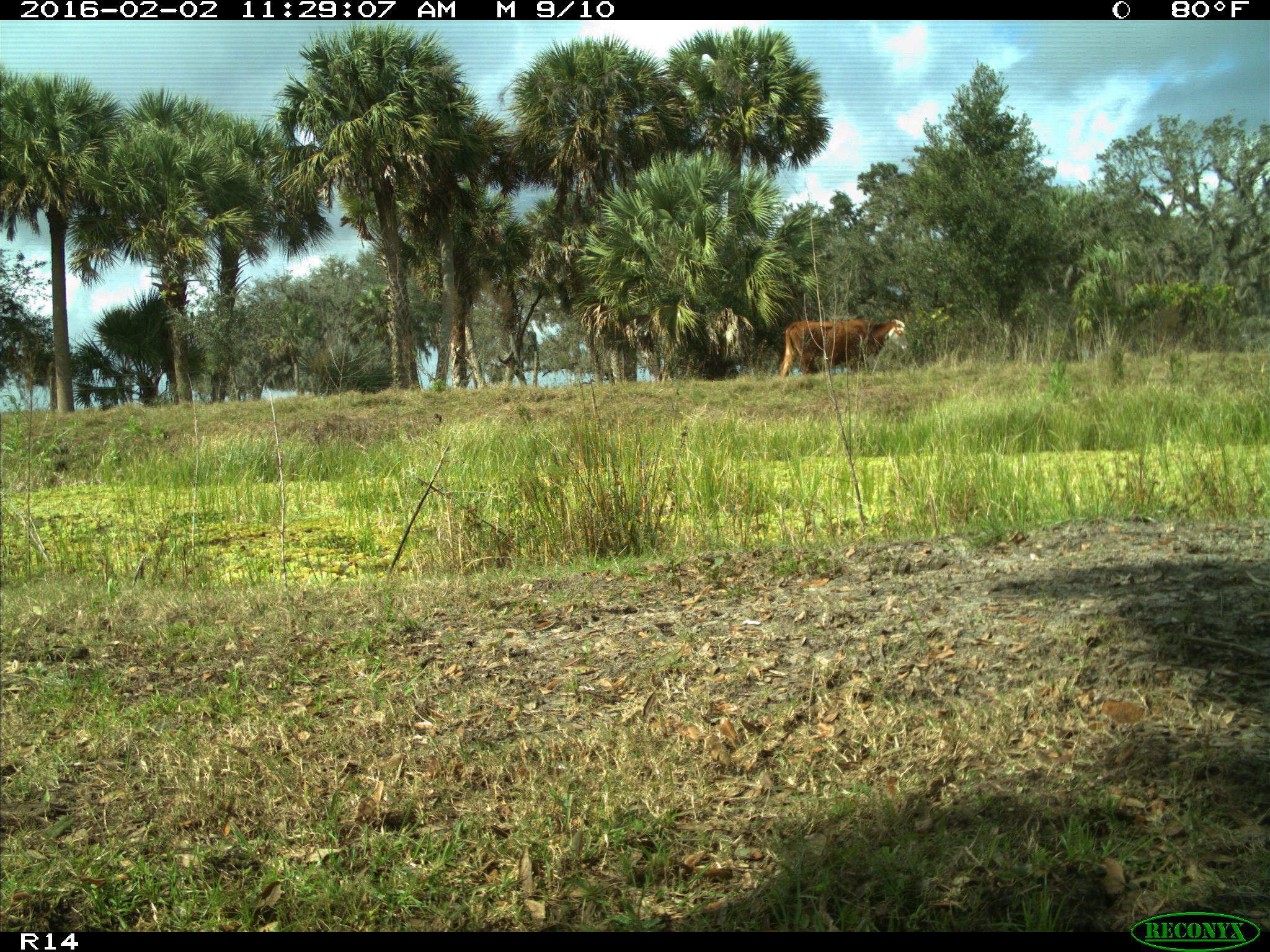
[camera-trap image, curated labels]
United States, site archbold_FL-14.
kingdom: Animalia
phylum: Chordata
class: Mammalia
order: Artiodactyla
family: Bovidae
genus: Bos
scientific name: Bos taurus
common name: domestic cow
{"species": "Bos taurus (domestic cow)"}